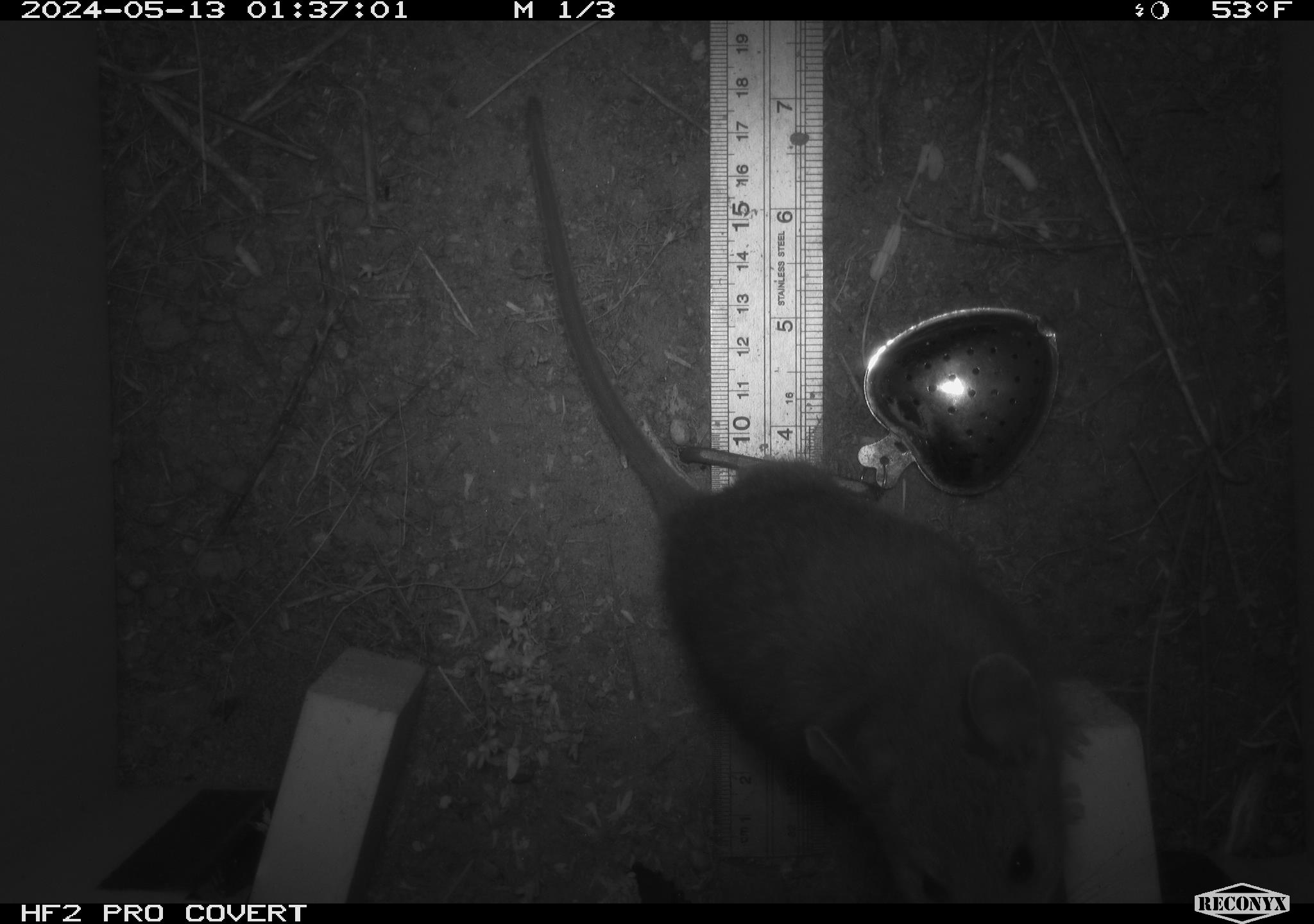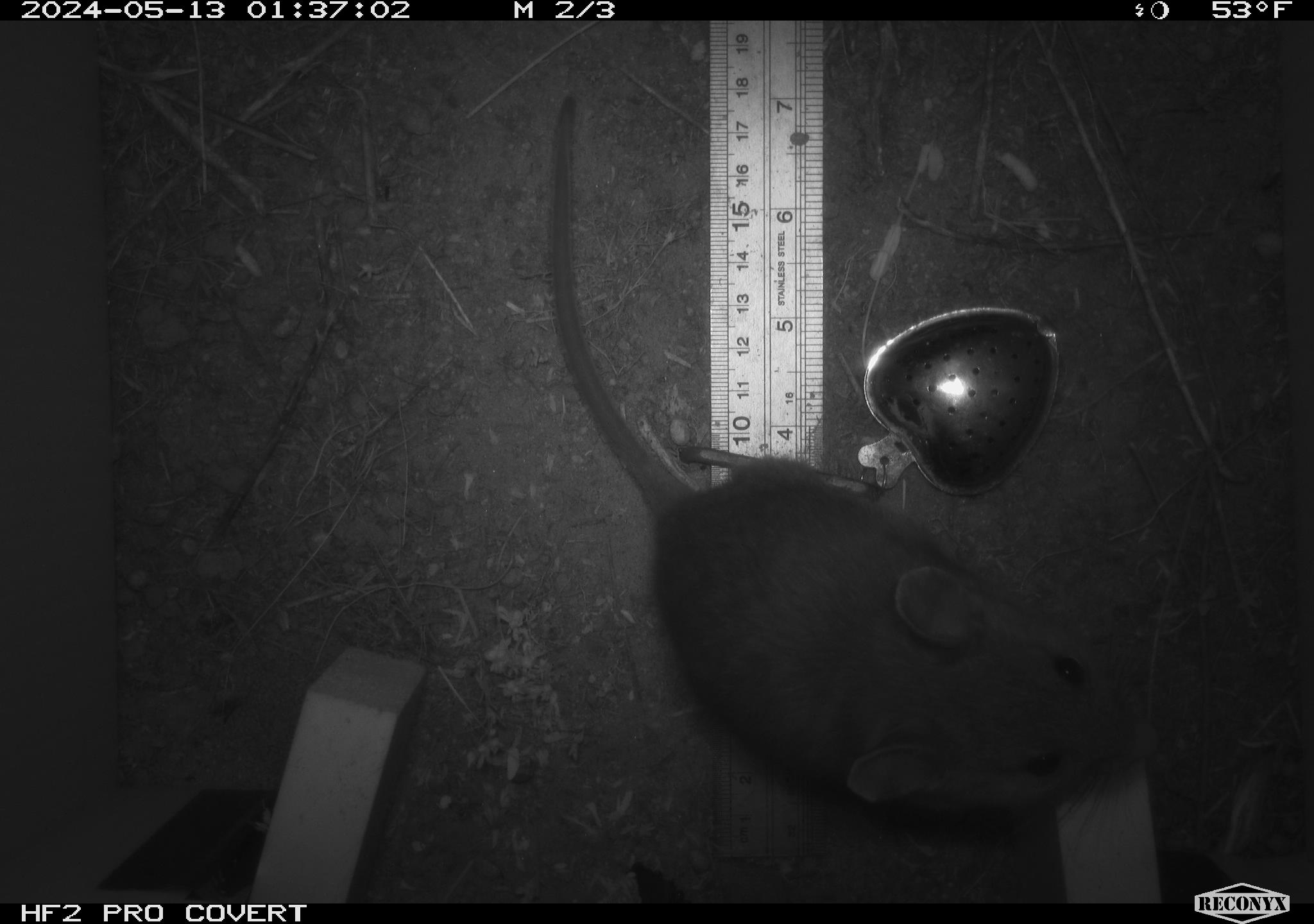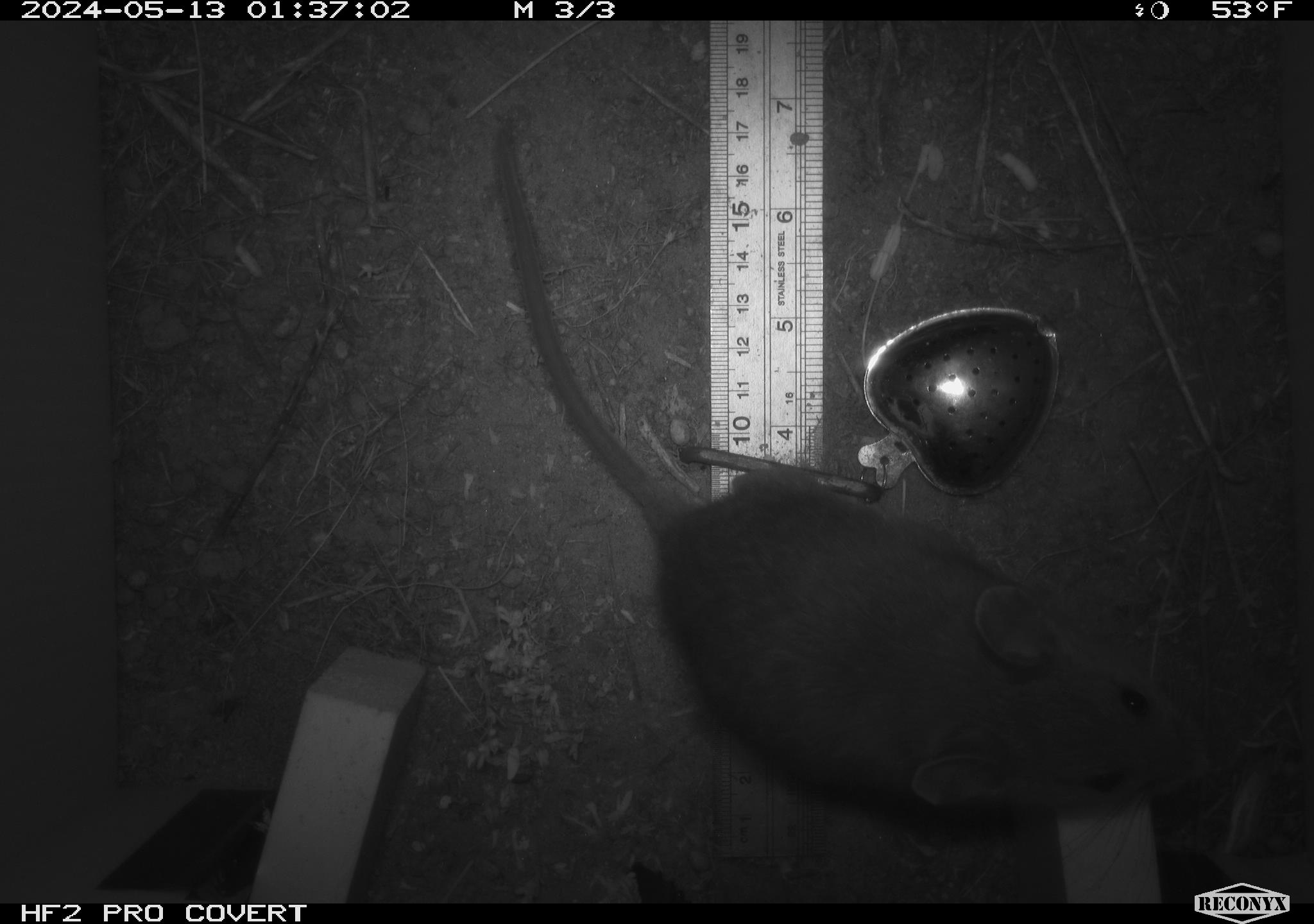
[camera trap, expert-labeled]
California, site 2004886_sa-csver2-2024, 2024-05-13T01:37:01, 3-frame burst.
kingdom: Animalia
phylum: Chordata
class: Mammalia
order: Rodentia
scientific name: Rodentia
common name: rodent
Rodent (Rodentia).